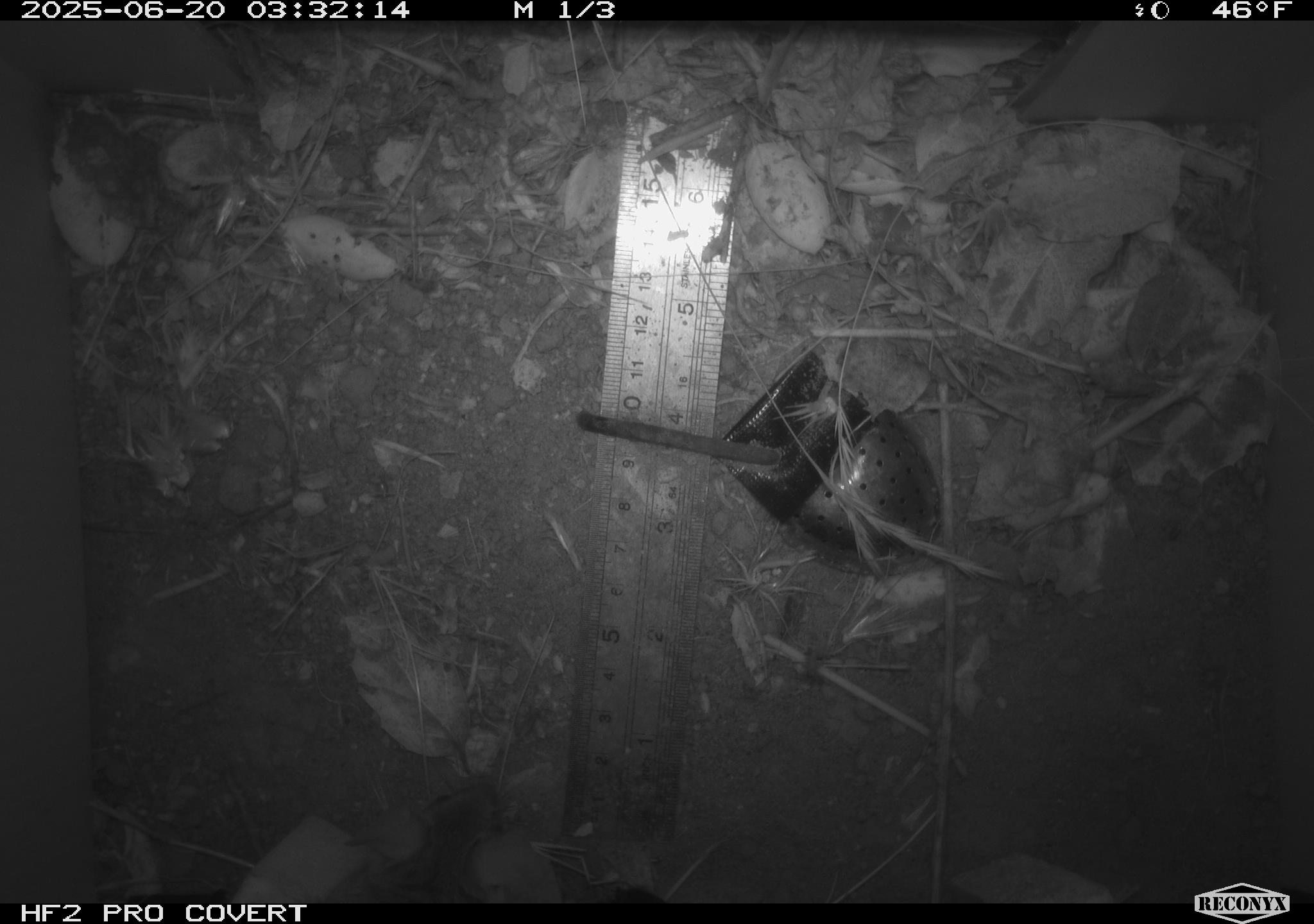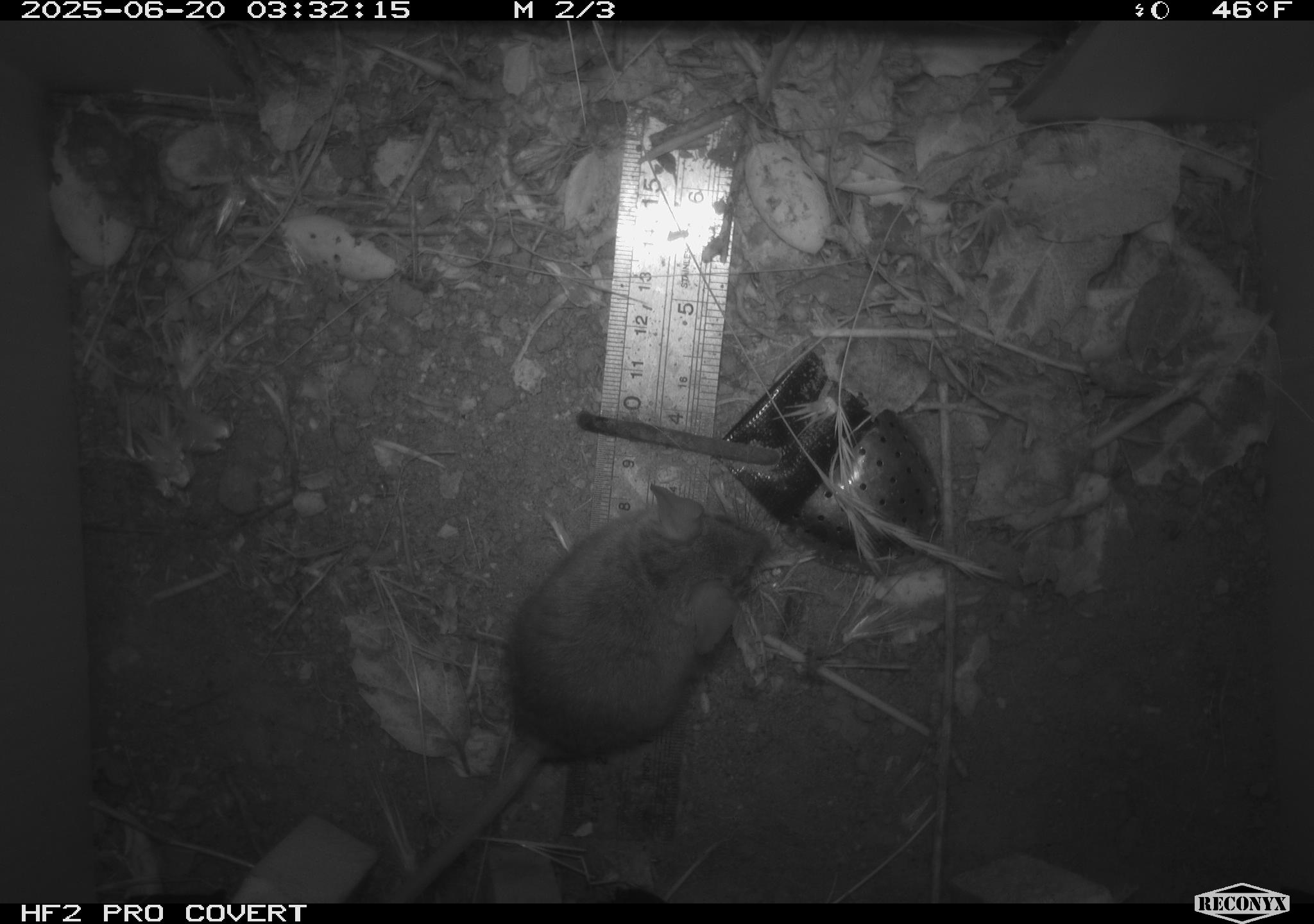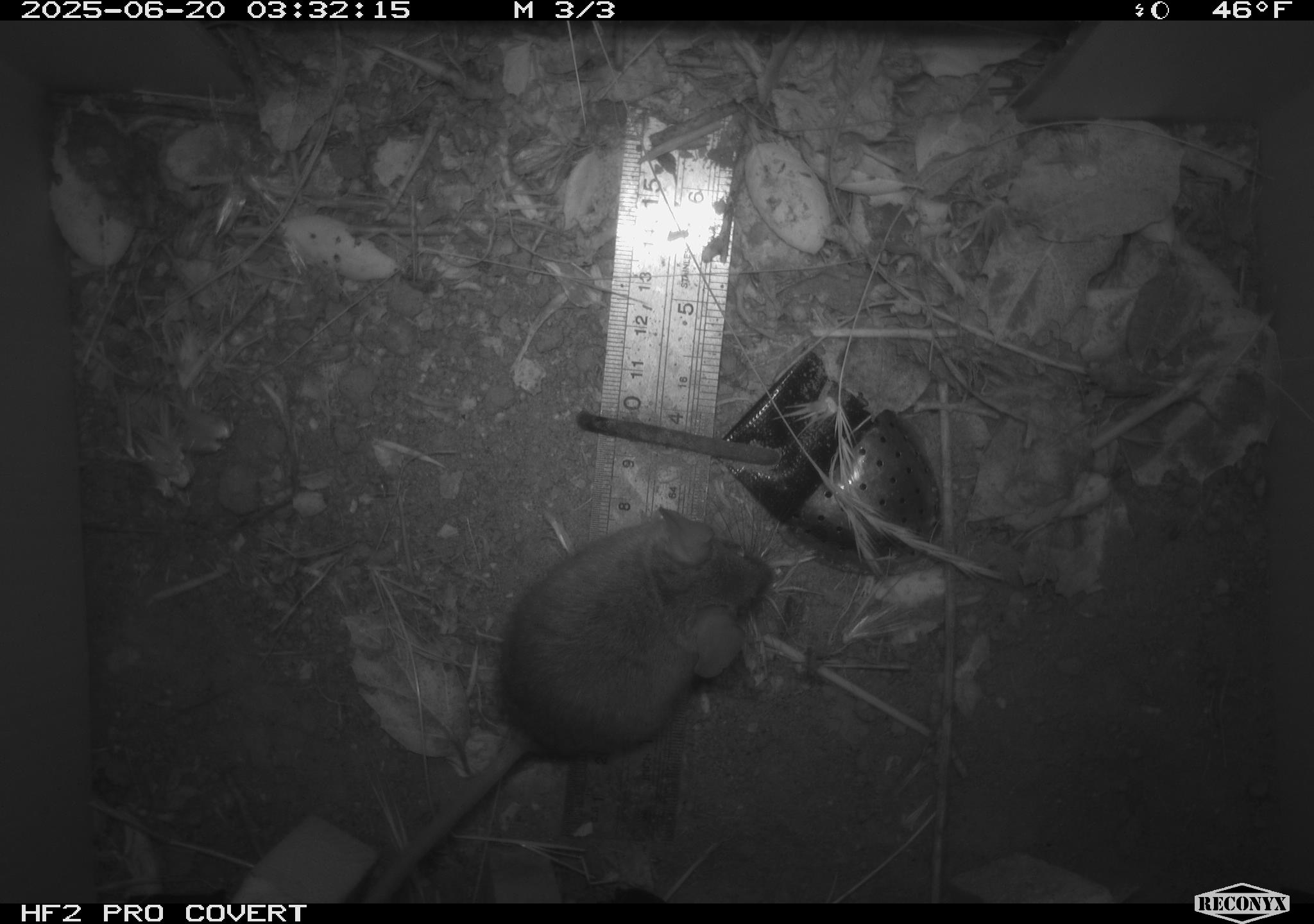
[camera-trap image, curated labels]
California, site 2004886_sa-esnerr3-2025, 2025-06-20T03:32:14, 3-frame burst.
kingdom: Animalia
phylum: Chordata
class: Mammalia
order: Rodentia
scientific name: Rodentia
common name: rodent